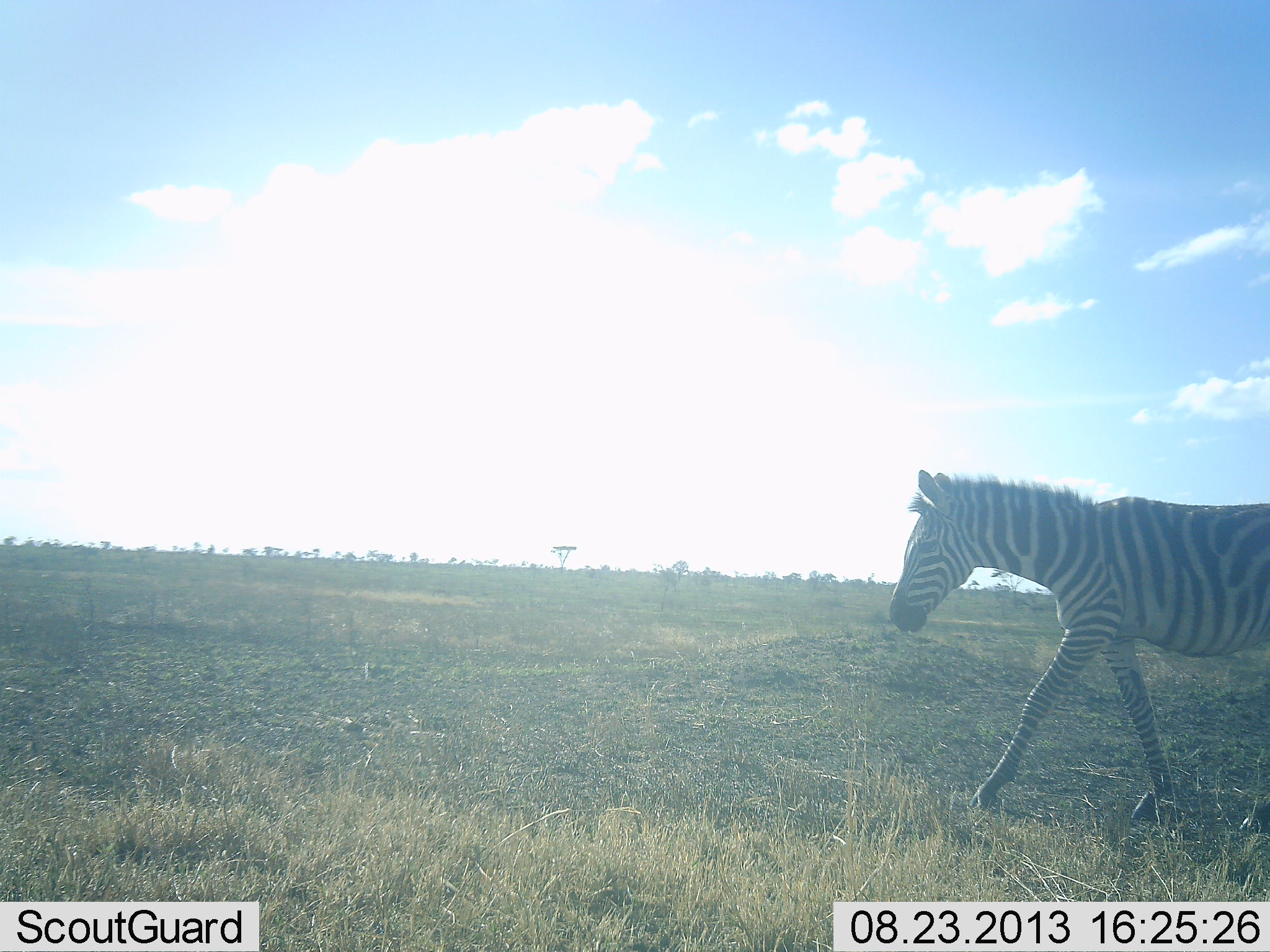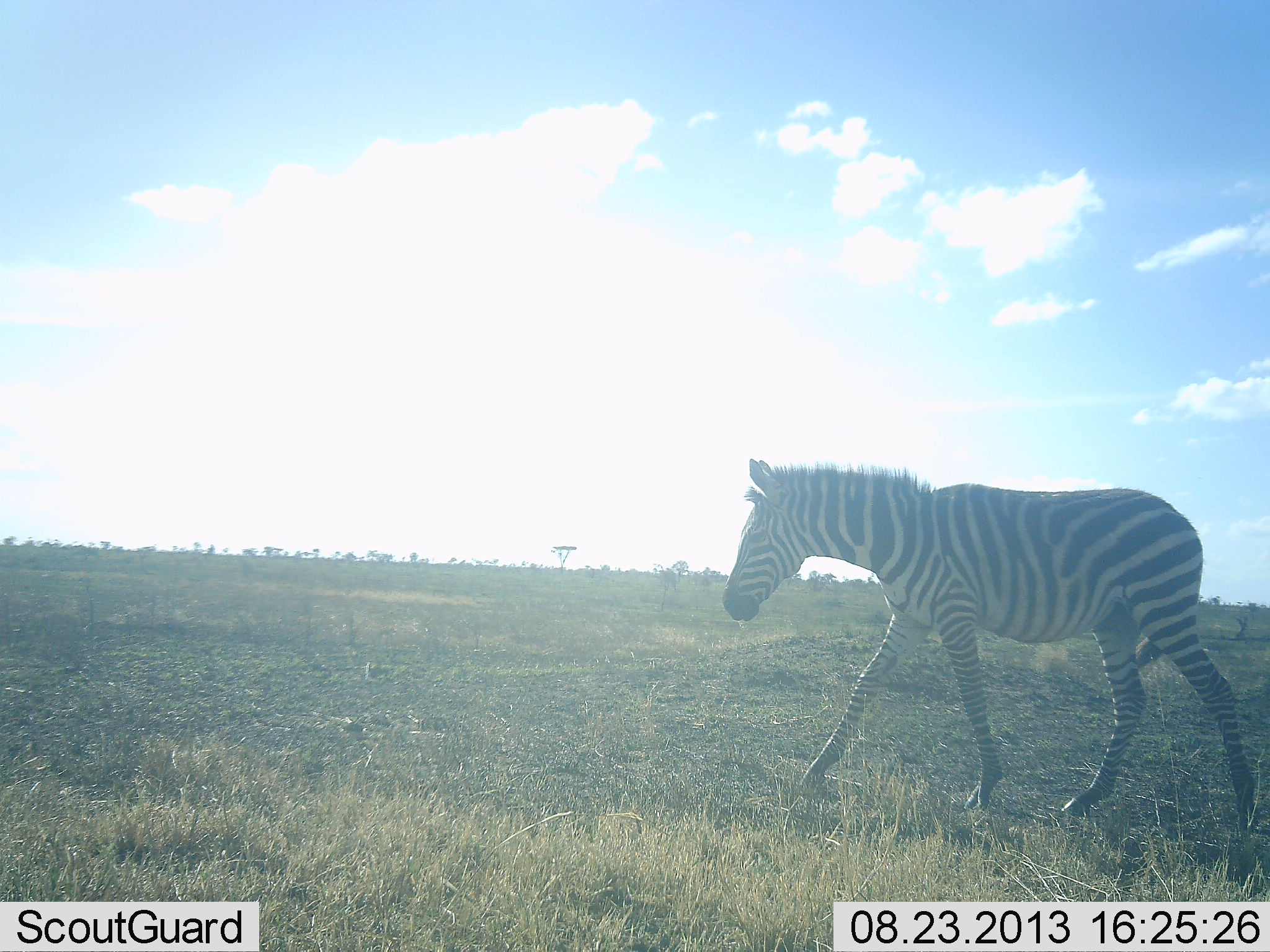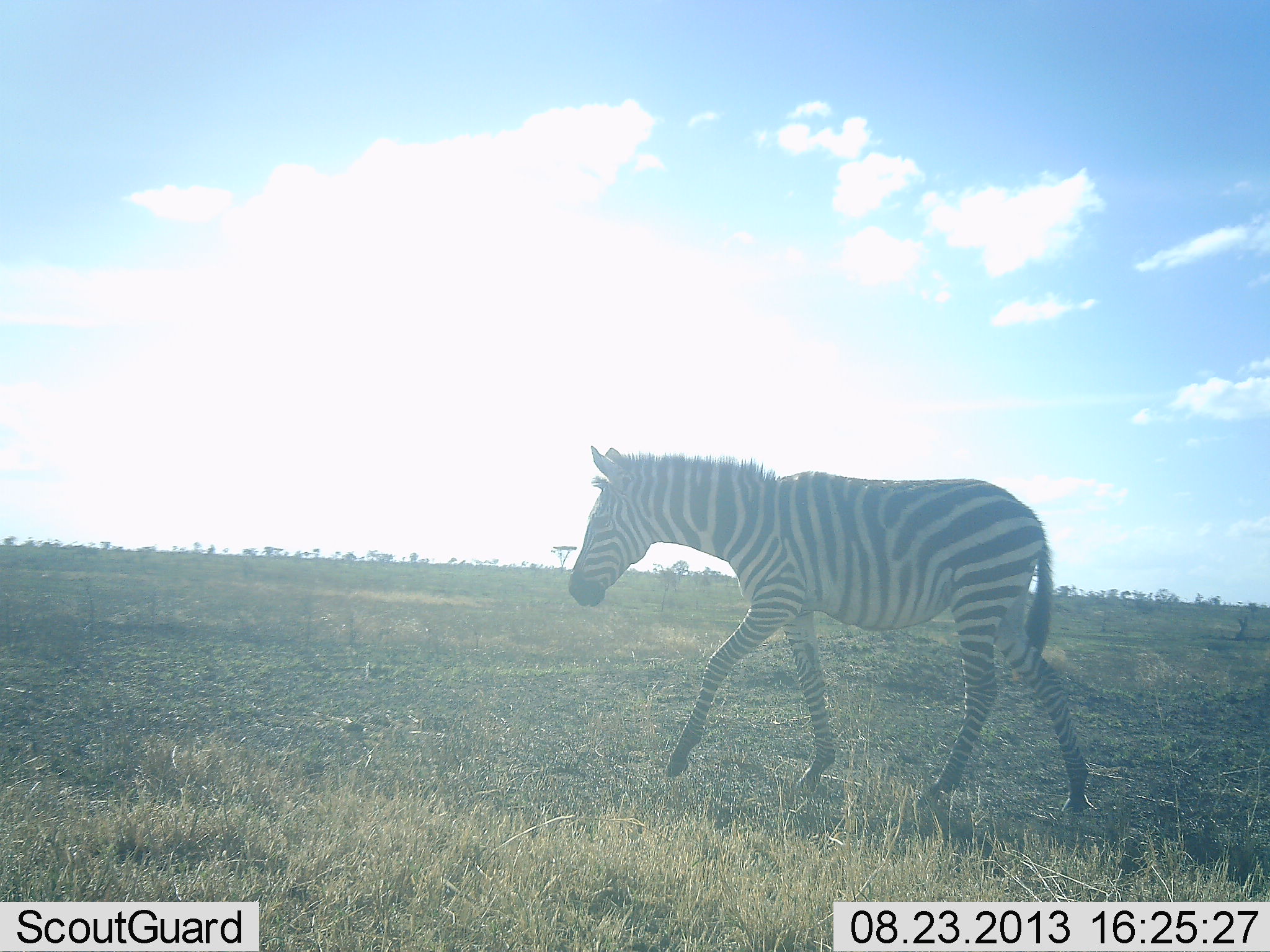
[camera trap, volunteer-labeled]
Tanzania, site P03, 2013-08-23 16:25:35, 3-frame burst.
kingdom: Animalia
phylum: Chordata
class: Mammalia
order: Perissodactyla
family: Equidae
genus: Equus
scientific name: Equus quagga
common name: plains zebra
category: zebra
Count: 1.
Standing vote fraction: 0%.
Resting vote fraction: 0%.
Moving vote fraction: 100%.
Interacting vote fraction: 0%.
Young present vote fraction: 10%.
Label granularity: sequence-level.